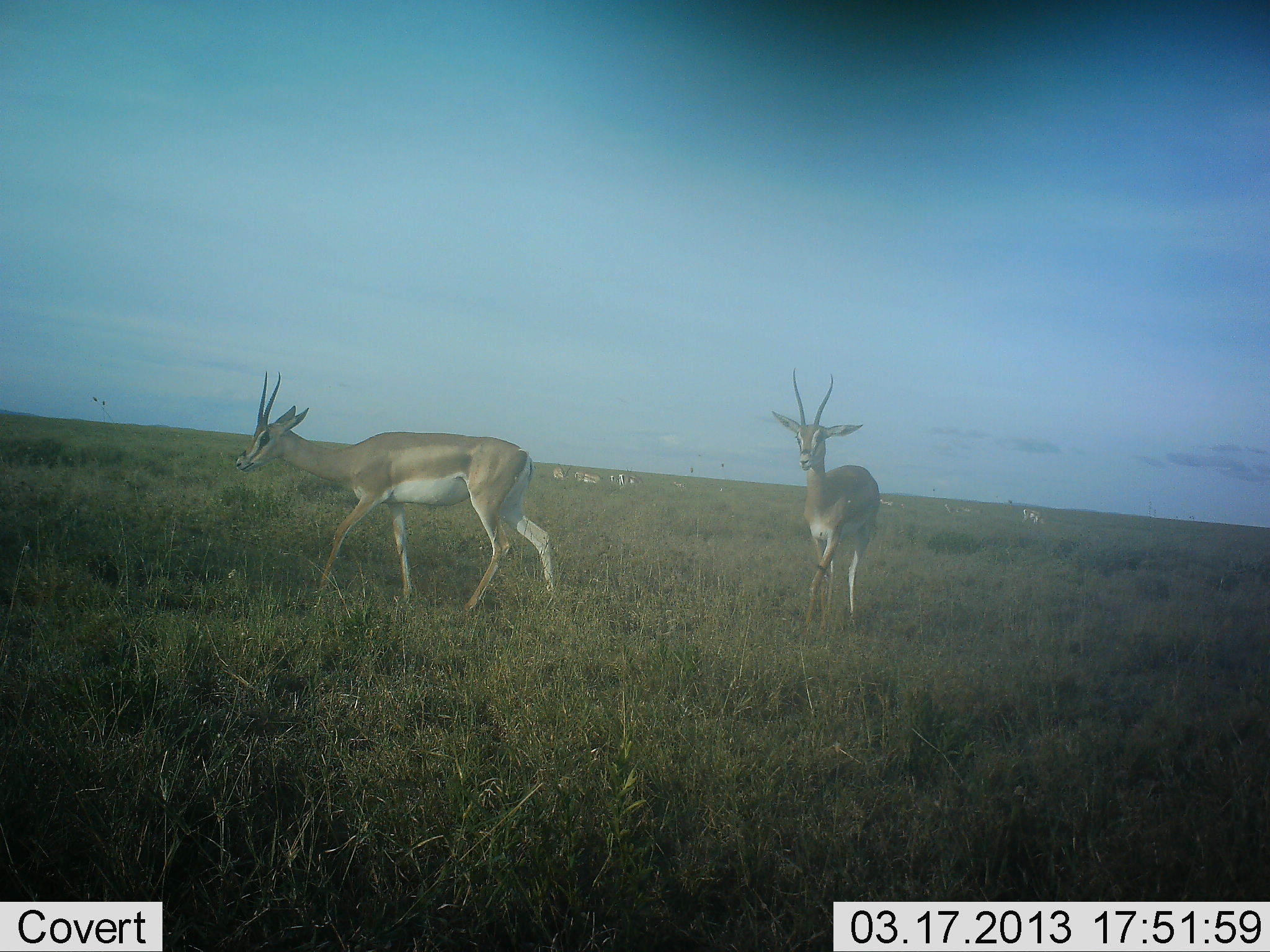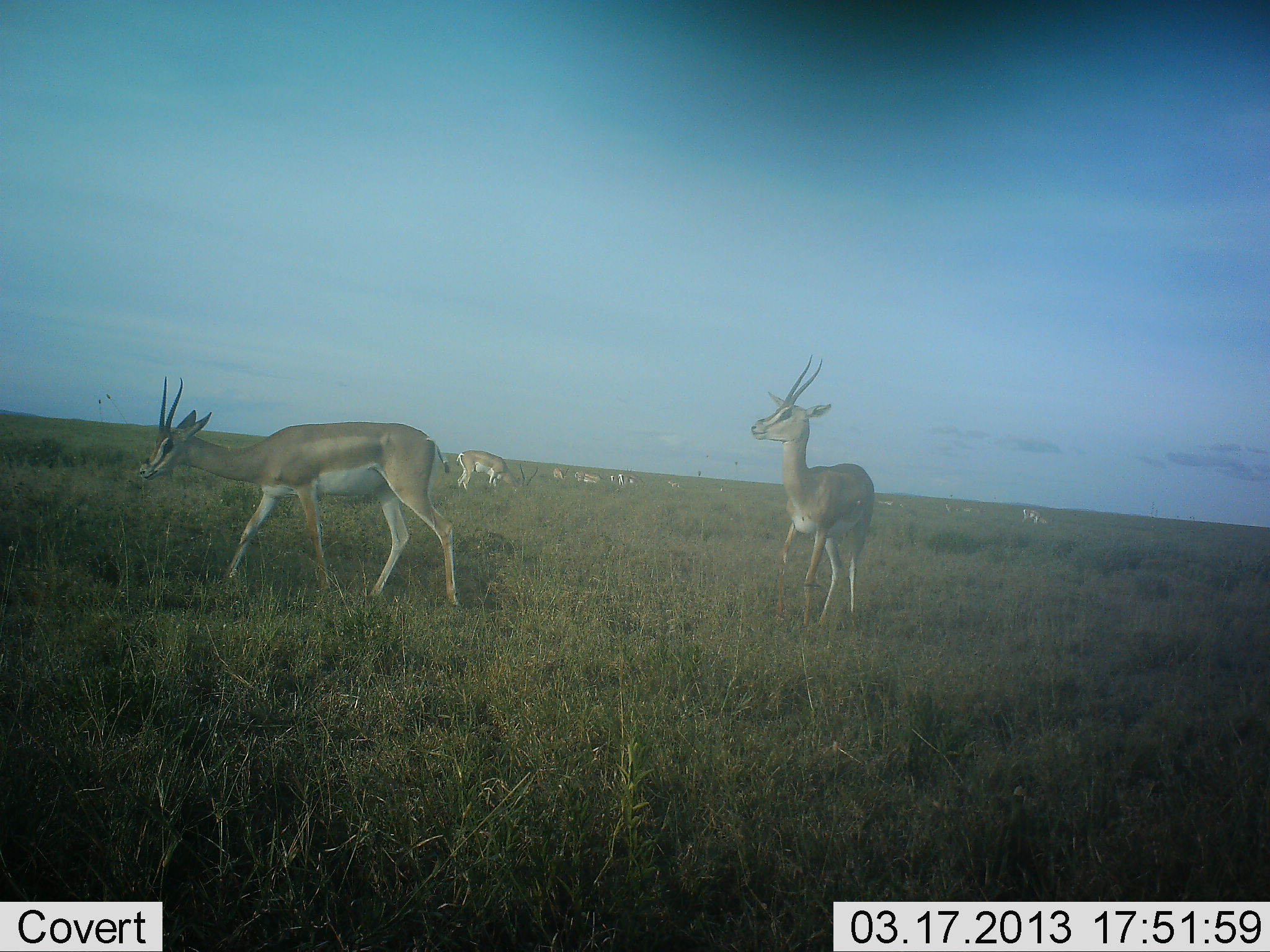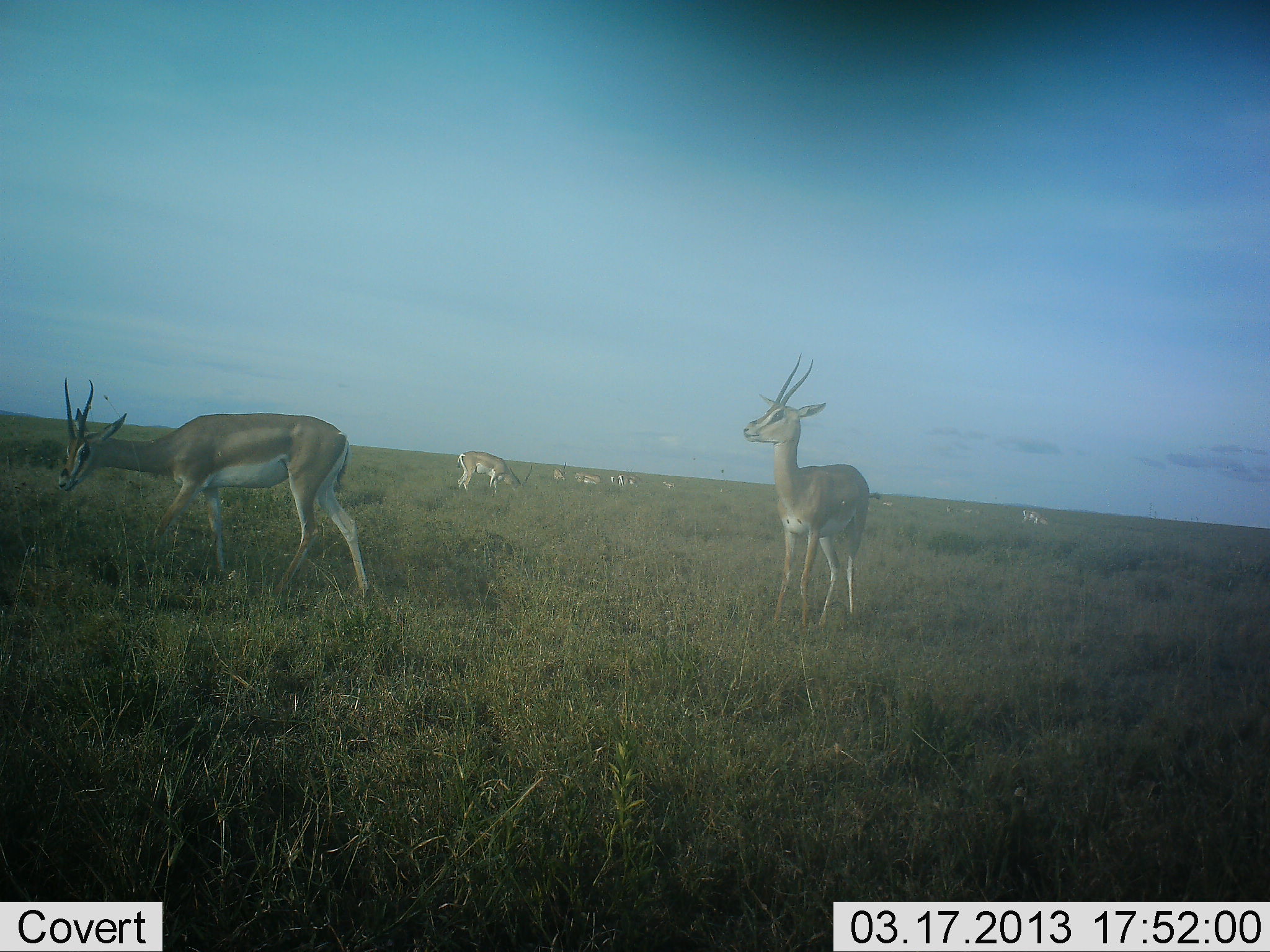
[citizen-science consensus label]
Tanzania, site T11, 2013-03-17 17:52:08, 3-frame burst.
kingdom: Animalia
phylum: Chordata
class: Mammalia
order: Artiodactyla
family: Bovidae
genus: Nanger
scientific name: Nanger granti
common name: grant's gazelle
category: gazellegrants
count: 10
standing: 59%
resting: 12%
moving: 84%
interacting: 3%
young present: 3%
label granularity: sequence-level